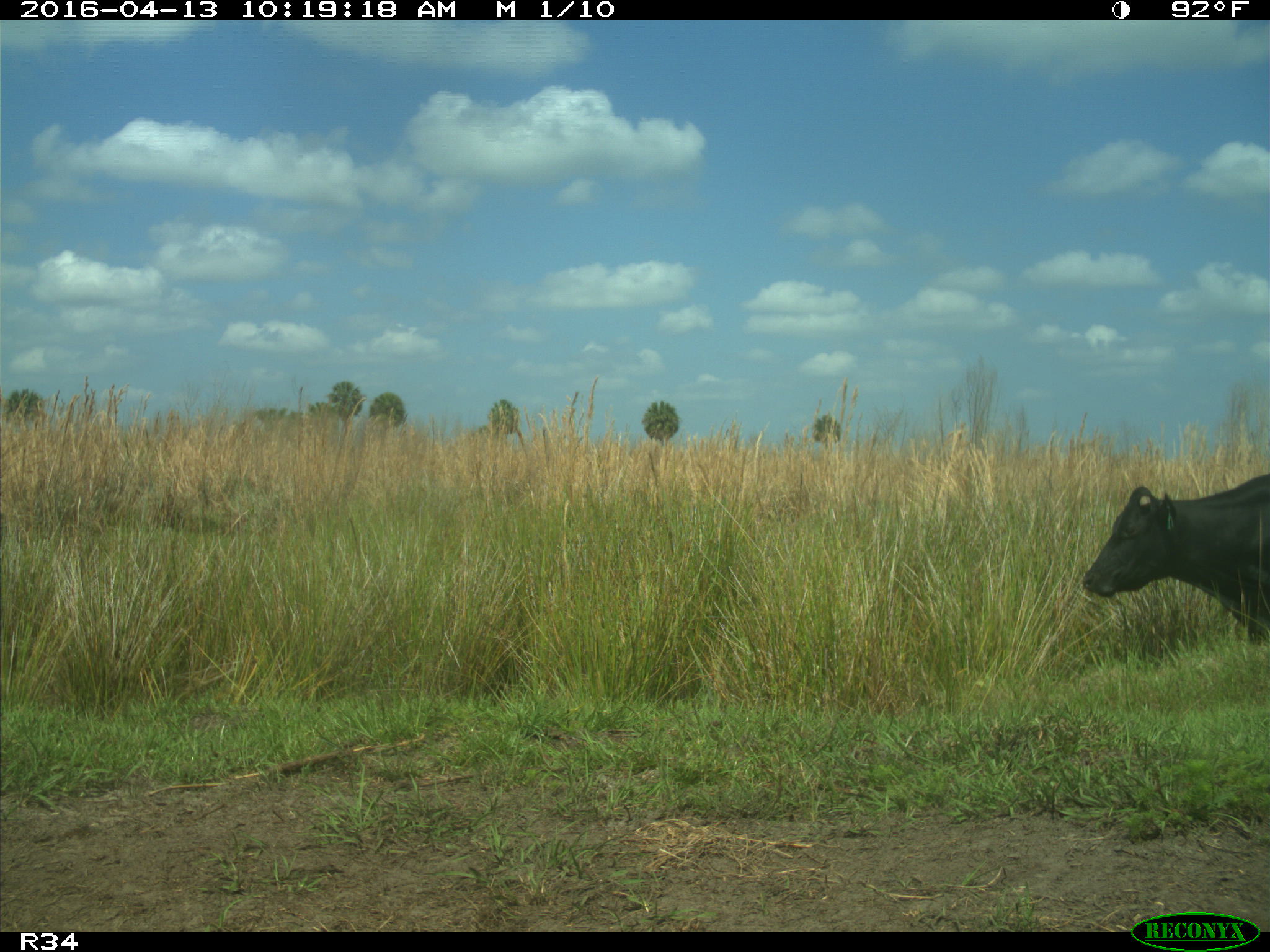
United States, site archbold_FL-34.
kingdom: Animalia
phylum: Chordata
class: Mammalia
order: Artiodactyla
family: Bovidae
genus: Bos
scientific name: Bos taurus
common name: domestic cow